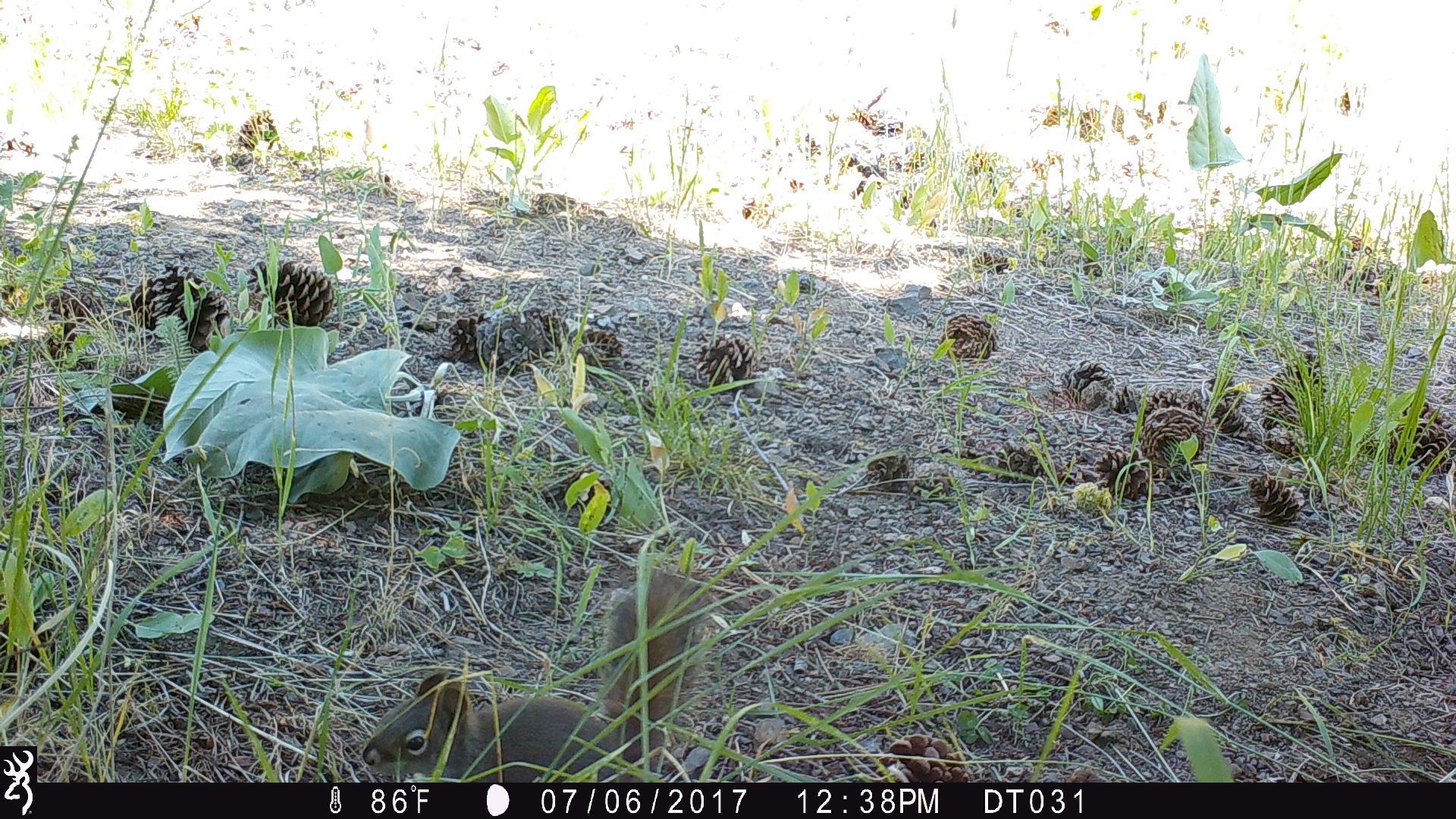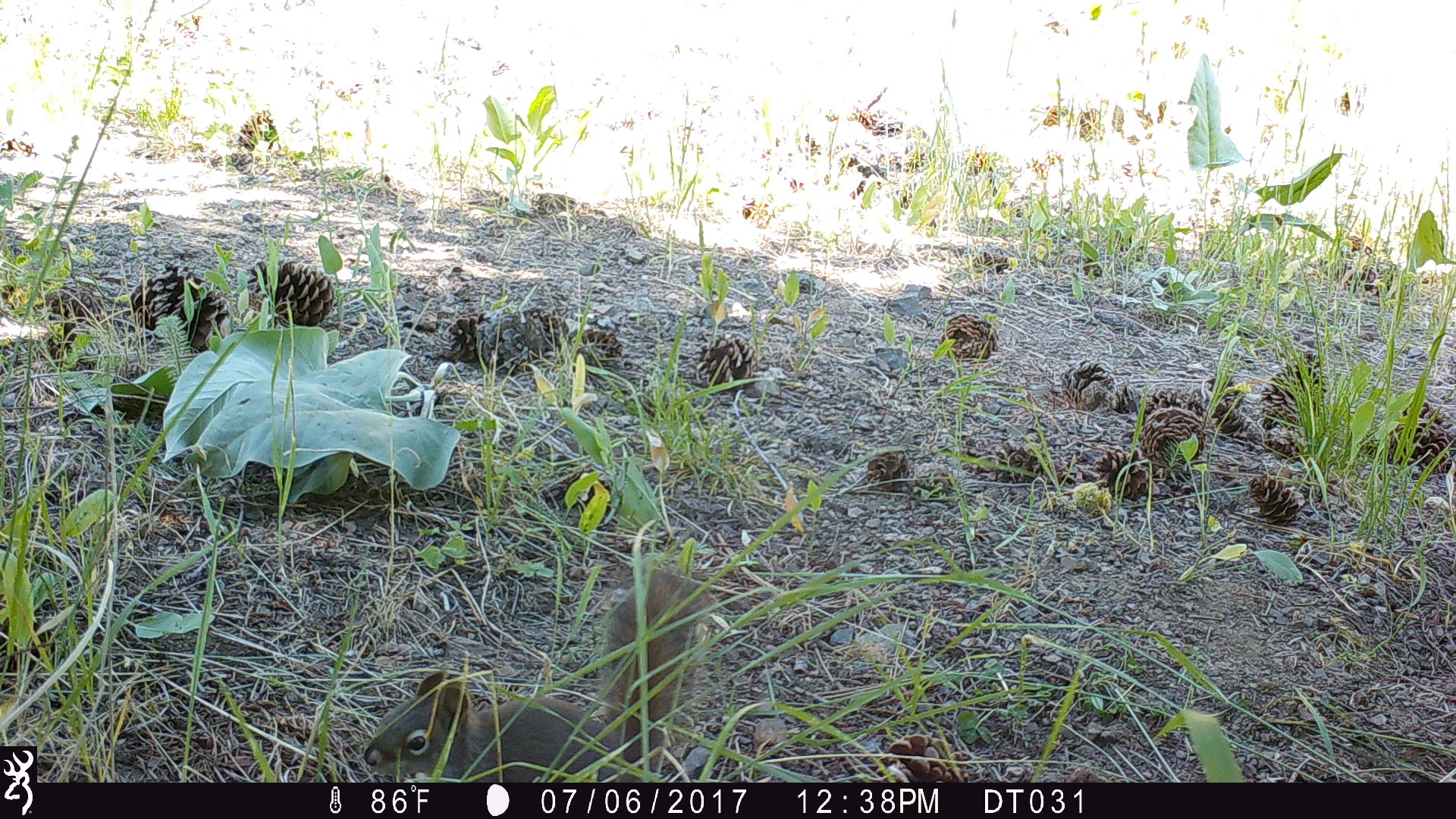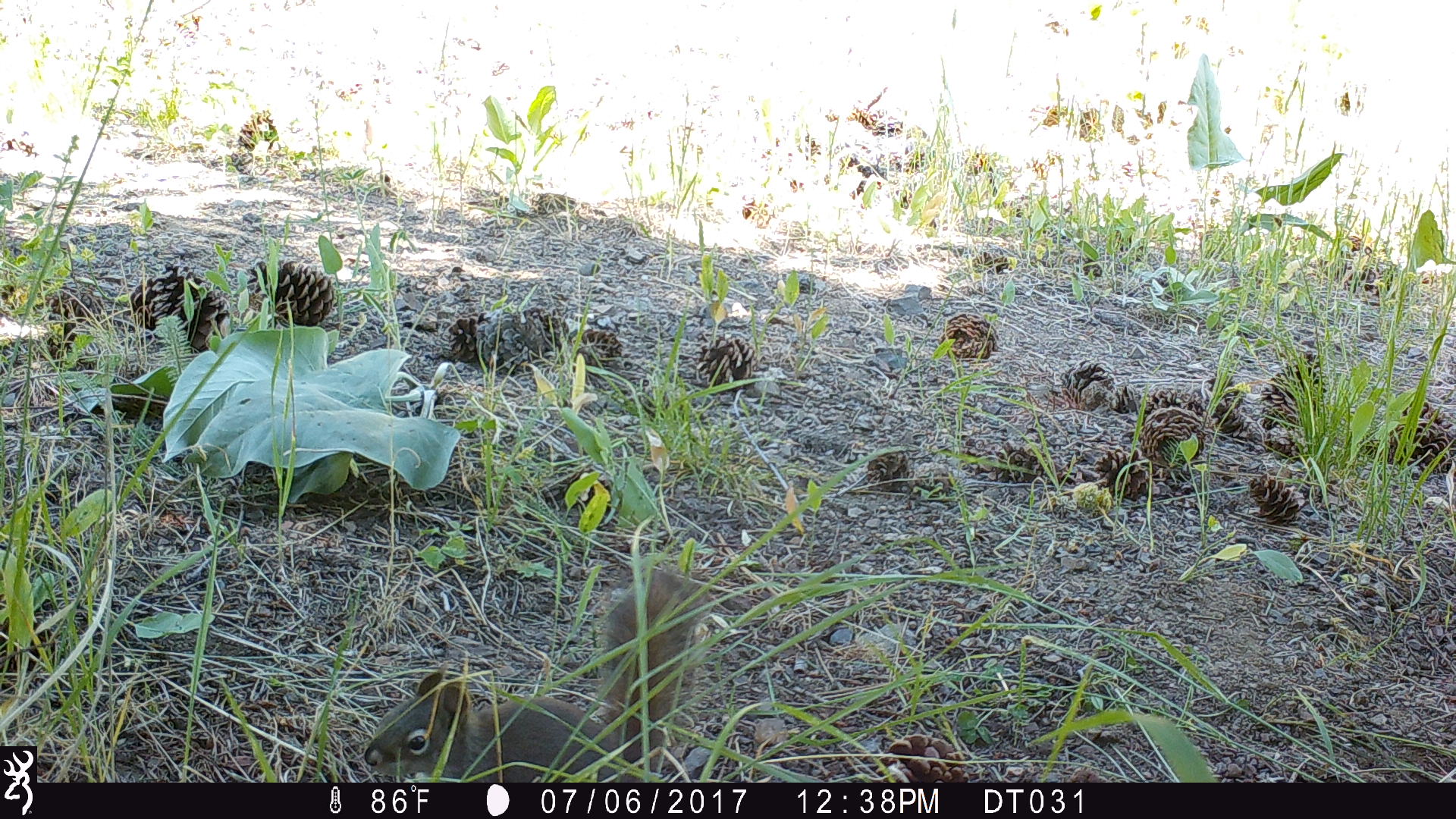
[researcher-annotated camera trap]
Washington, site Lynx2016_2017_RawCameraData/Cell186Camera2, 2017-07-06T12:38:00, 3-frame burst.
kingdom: Animalia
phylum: Chordata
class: Mammalia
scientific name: Mammalia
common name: small mammal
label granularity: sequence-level